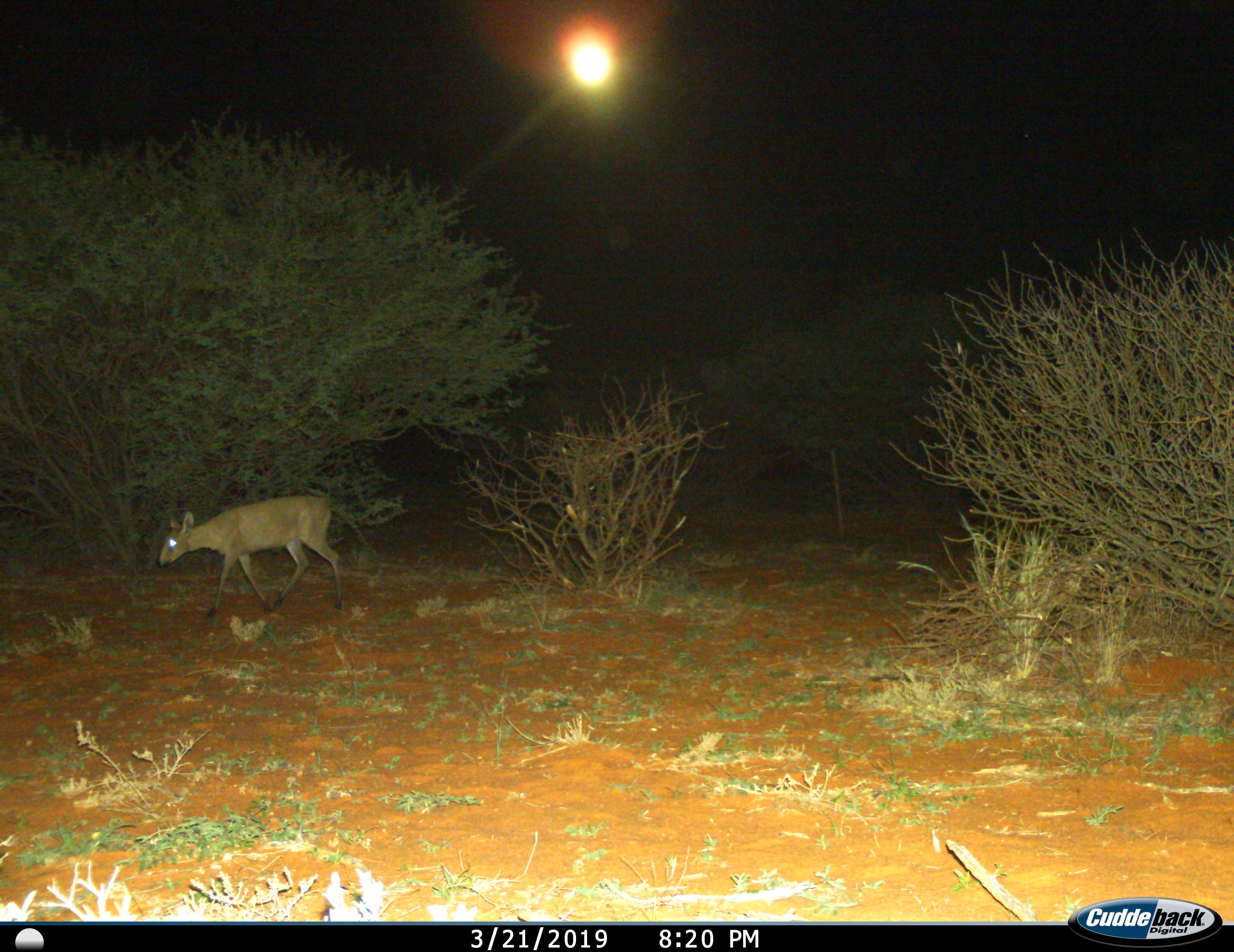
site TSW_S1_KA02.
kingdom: Animalia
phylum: Chordata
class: Mammalia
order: Artiodactyla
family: Bovidae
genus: Sylvicapra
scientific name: Sylvicapra grimmia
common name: common duiker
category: duikercommongrey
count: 1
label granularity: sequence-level